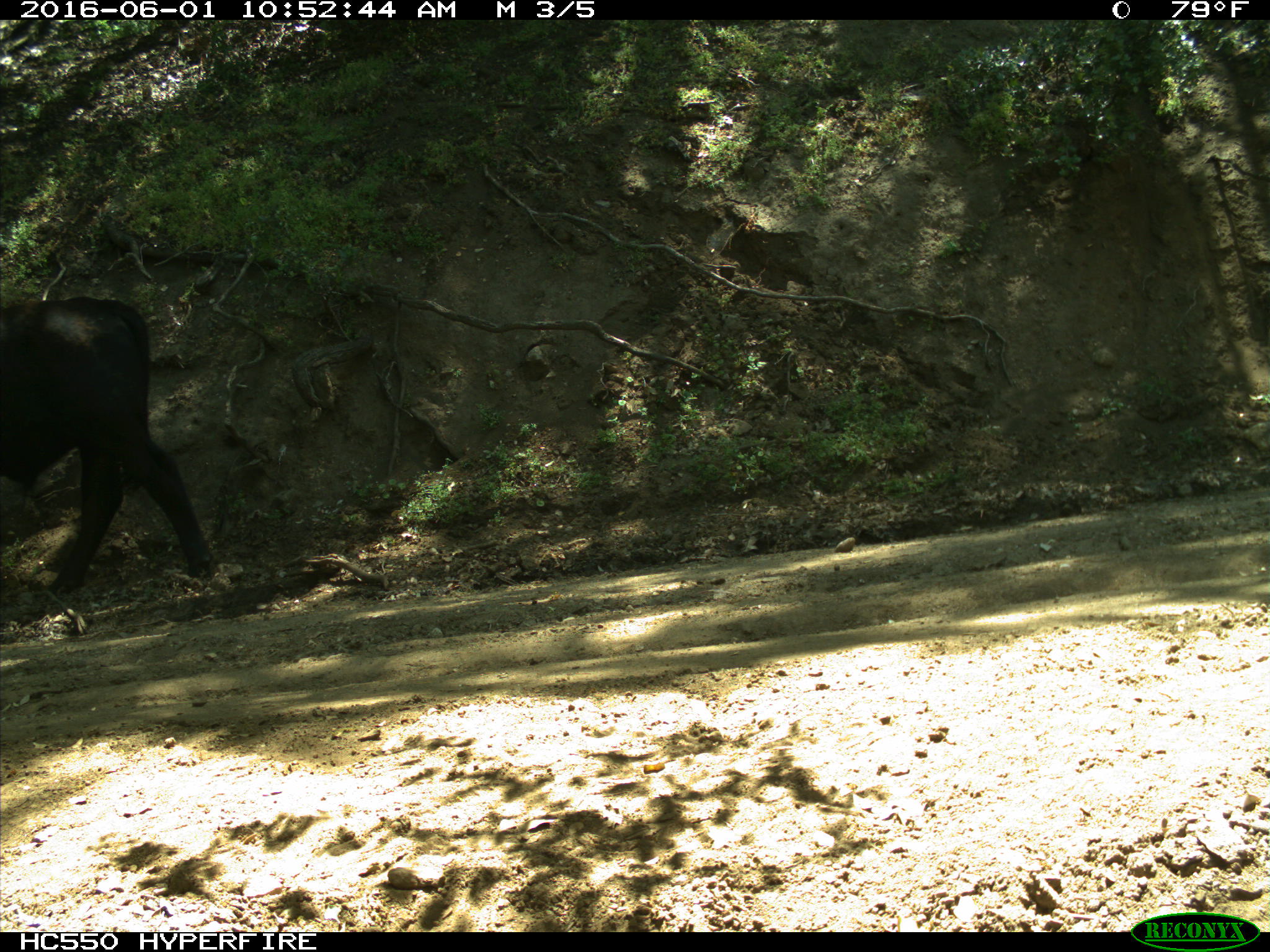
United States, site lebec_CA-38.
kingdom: Animalia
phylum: Chordata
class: Mammalia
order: Artiodactyla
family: Bovidae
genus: Bos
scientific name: Bos taurus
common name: domestic cow